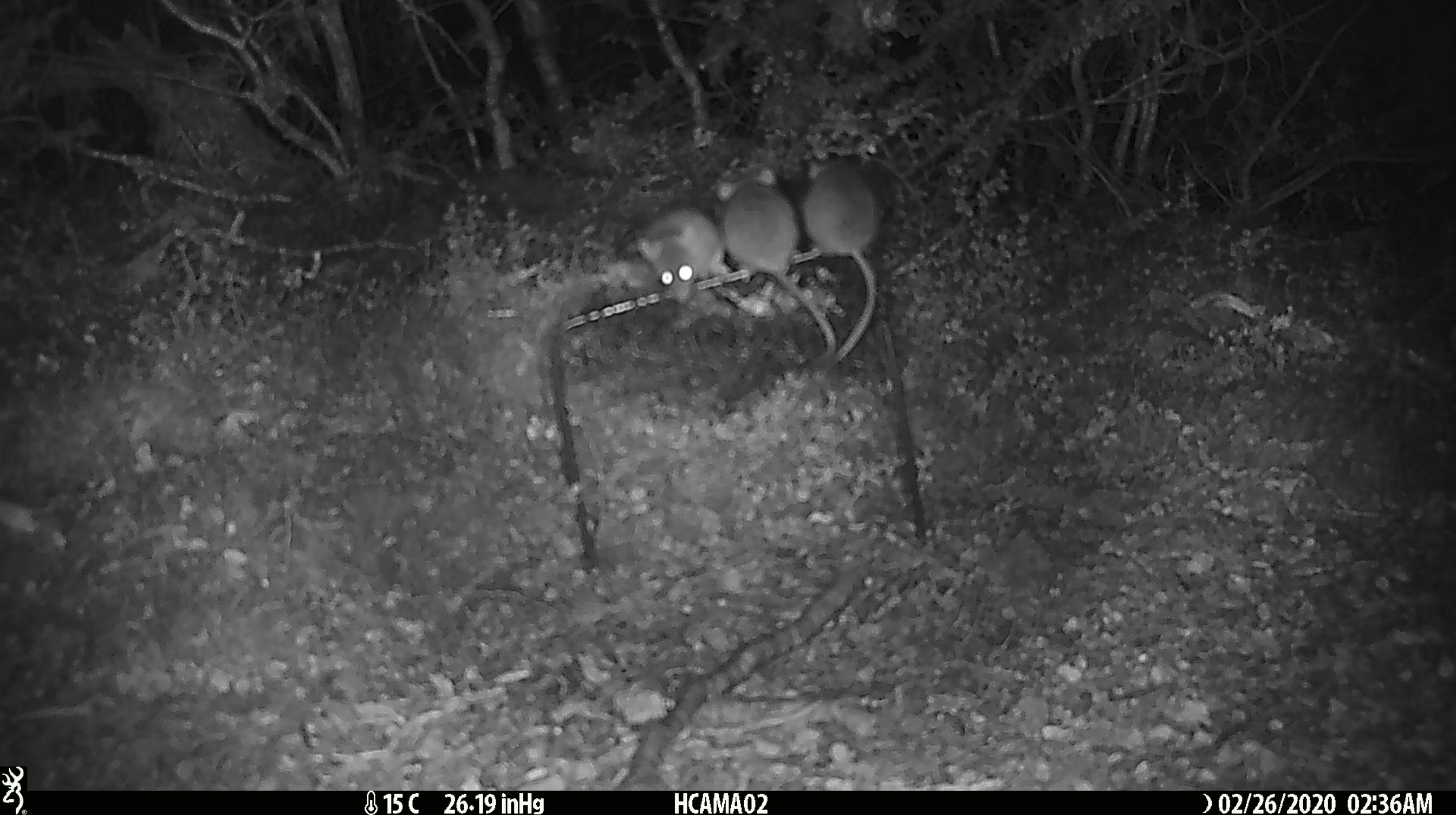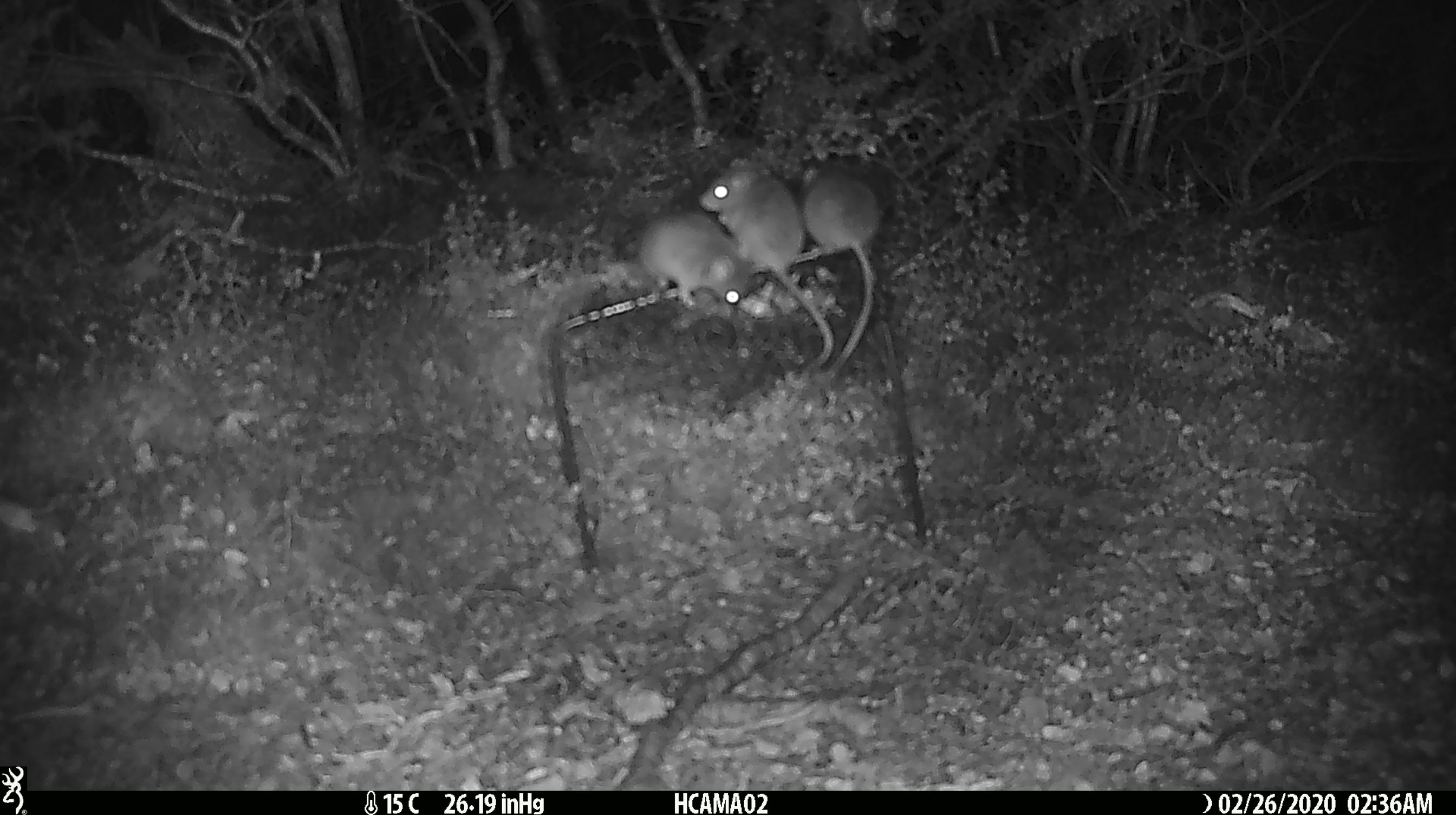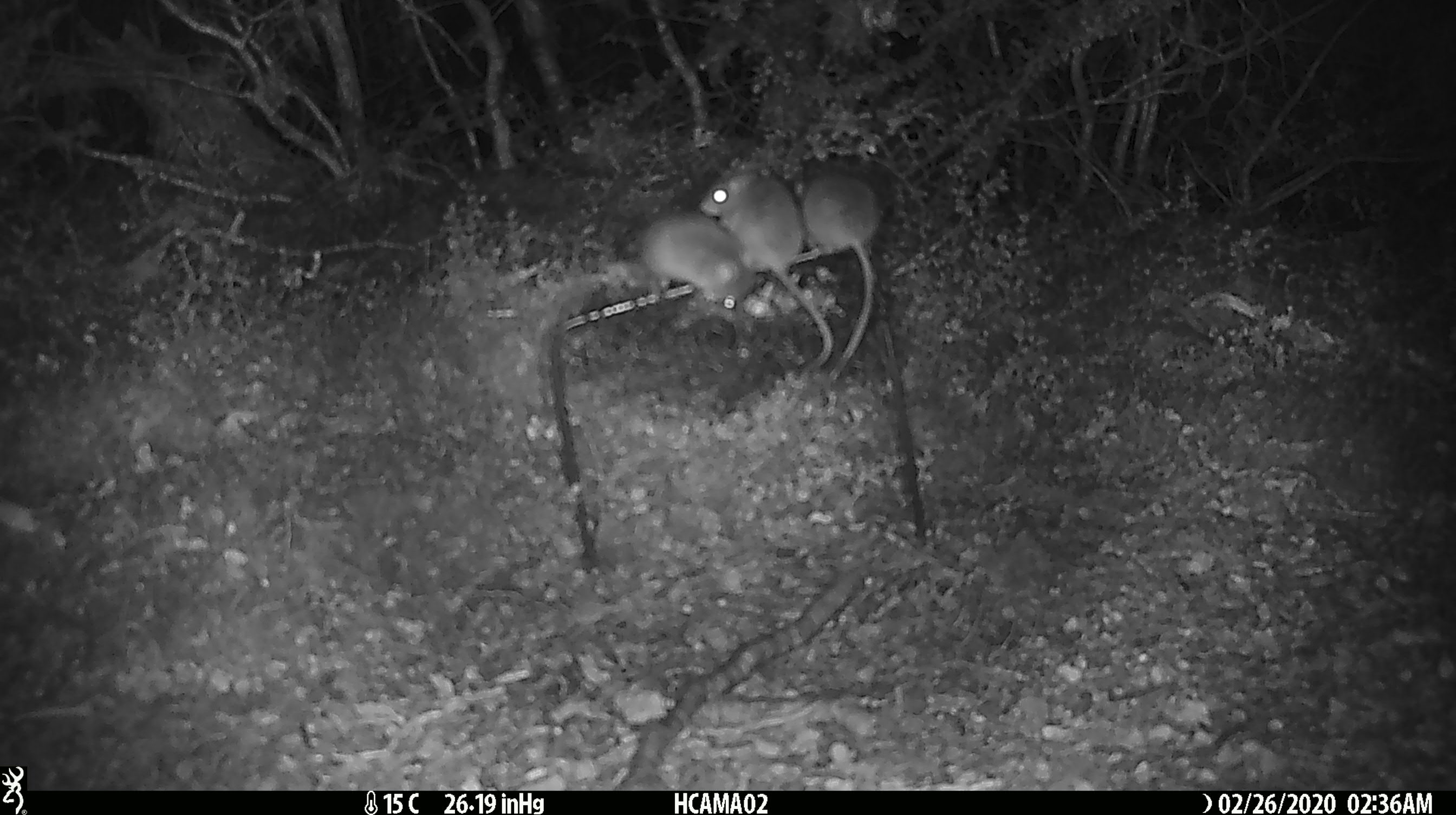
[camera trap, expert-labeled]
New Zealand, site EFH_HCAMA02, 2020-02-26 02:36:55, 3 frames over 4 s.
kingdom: Animalia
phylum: Chordata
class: Mammalia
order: Rodentia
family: Muridae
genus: Mus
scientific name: Mus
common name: mouse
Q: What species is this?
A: Mouse (Mus).